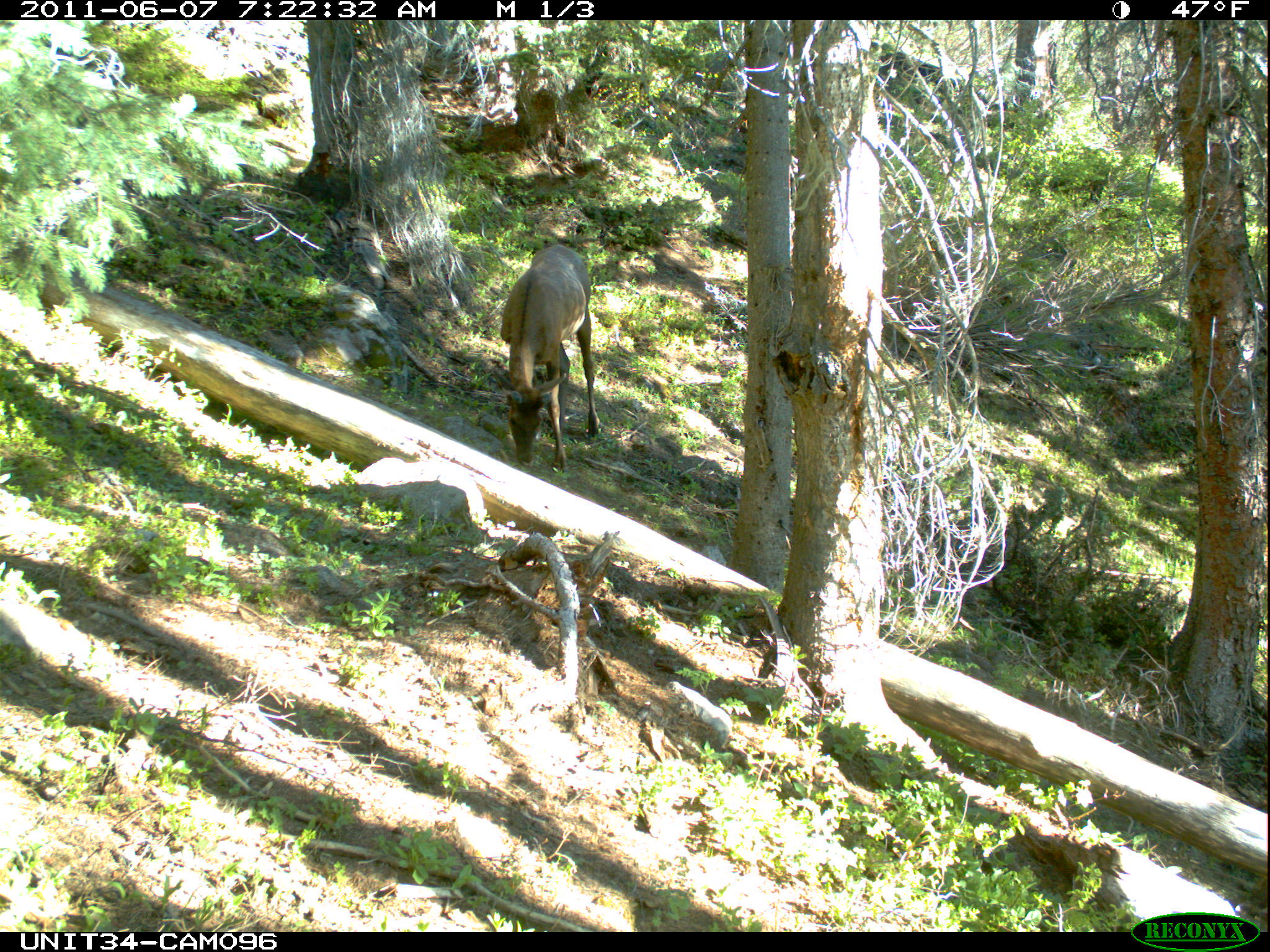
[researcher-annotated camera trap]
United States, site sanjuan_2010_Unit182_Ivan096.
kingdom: Animalia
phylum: Chordata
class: Mammalia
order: Artiodactyla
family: Cervidae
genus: Cervus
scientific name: Cervus elaphus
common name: red deer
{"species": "Cervus elaphus (red deer)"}